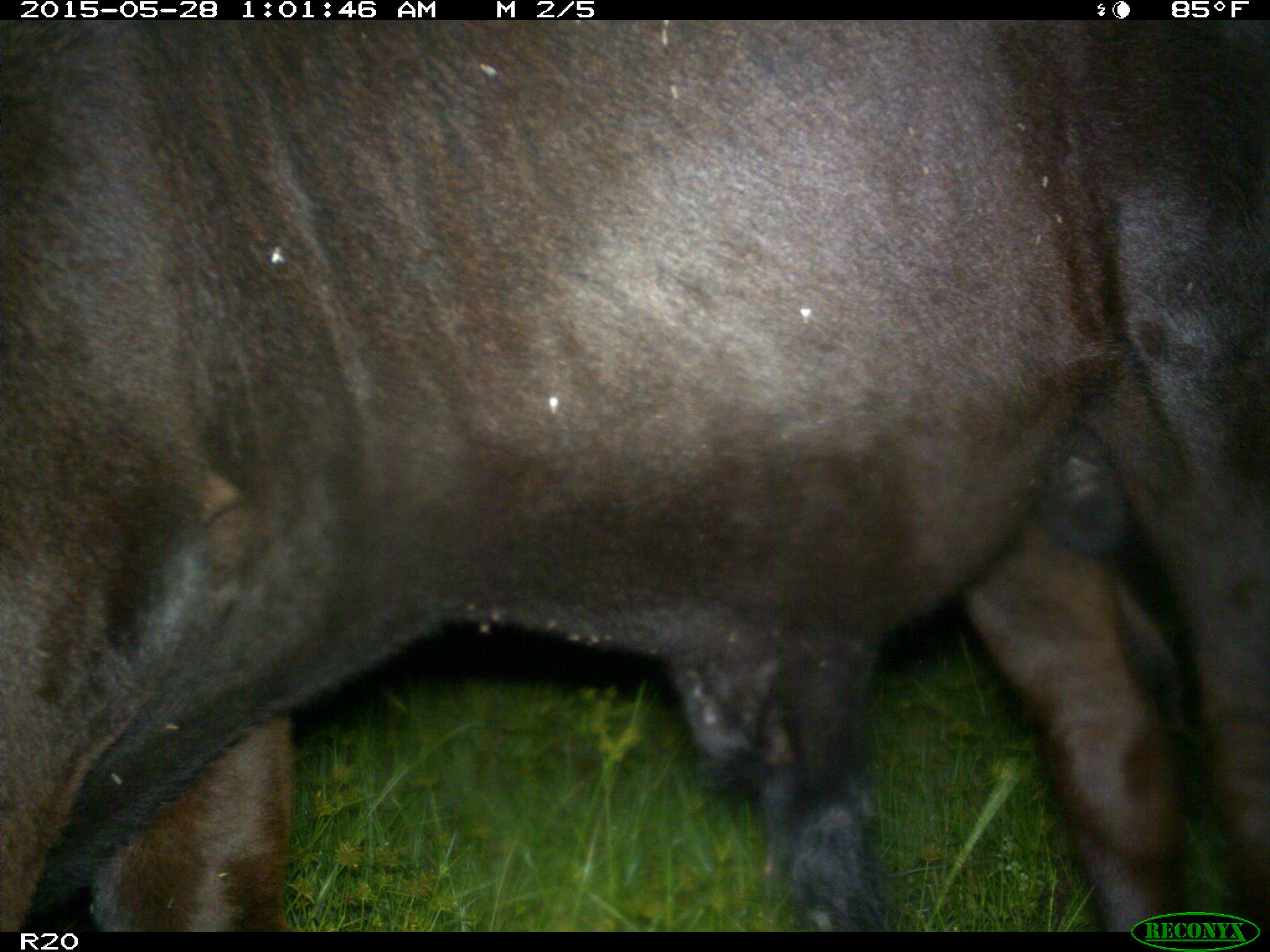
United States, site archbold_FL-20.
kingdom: Animalia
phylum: Chordata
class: Mammalia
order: Artiodactyla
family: Bovidae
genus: Bos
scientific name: Bos taurus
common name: domestic cow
Bos taurus (domestic cow).